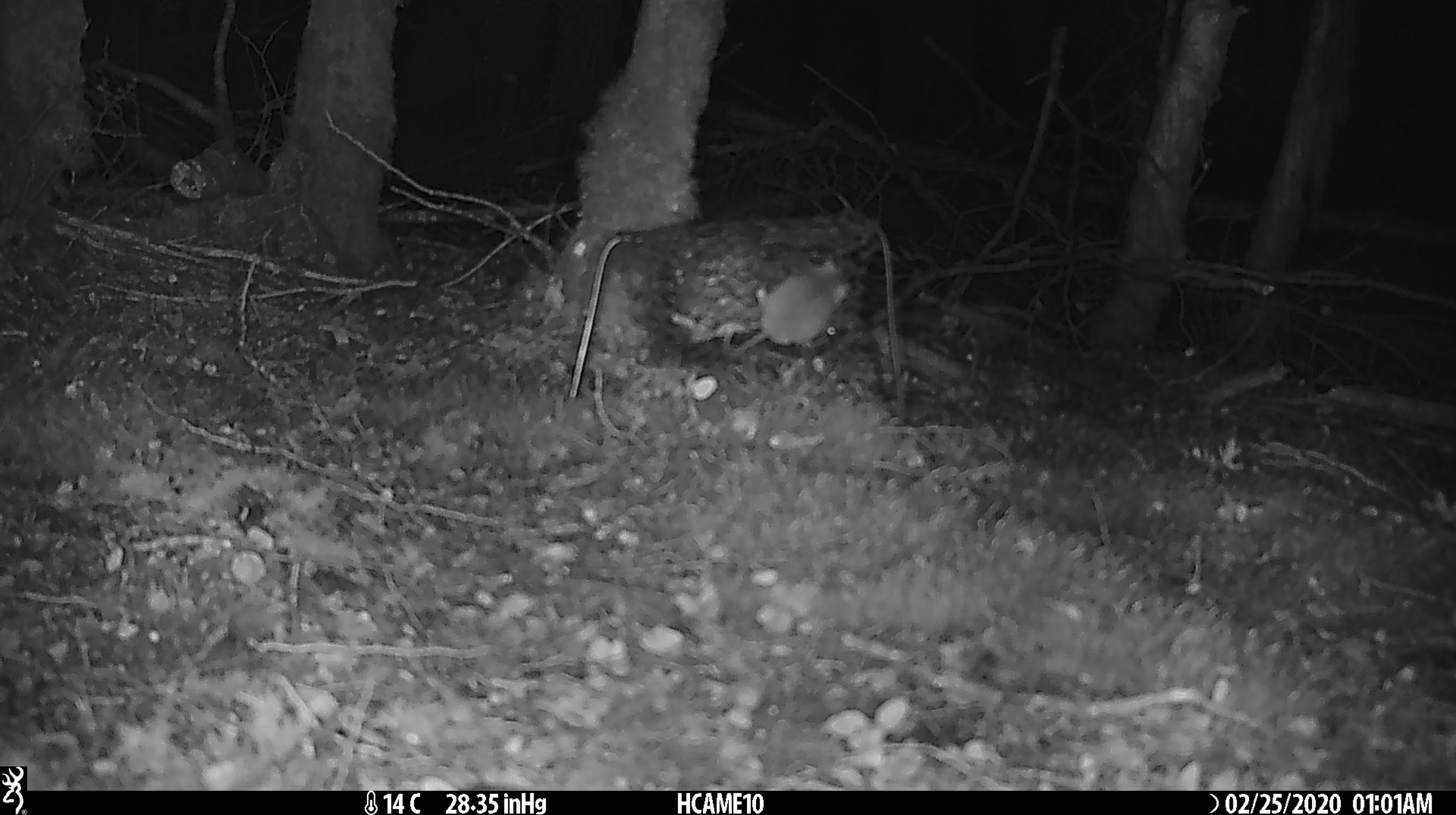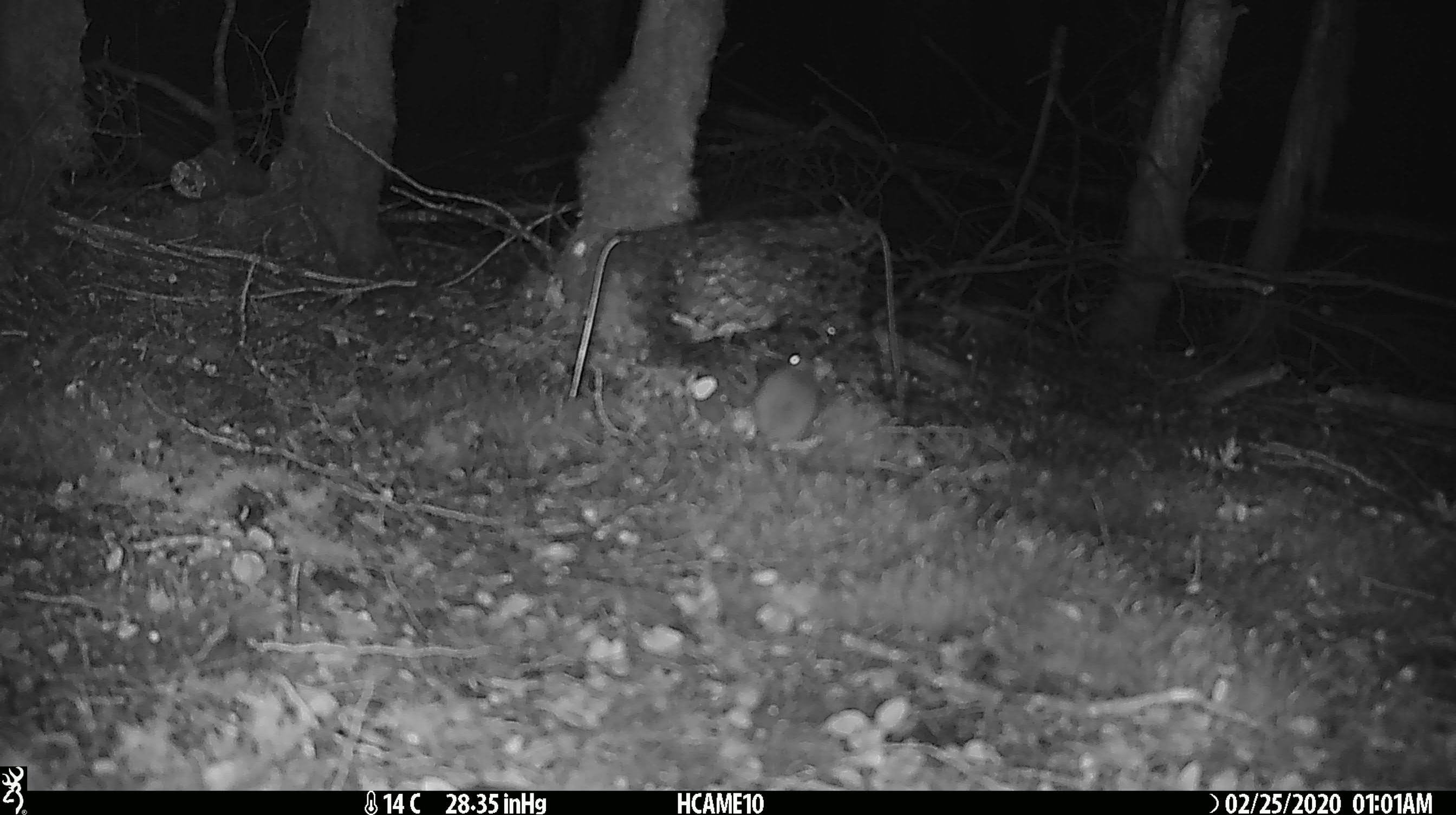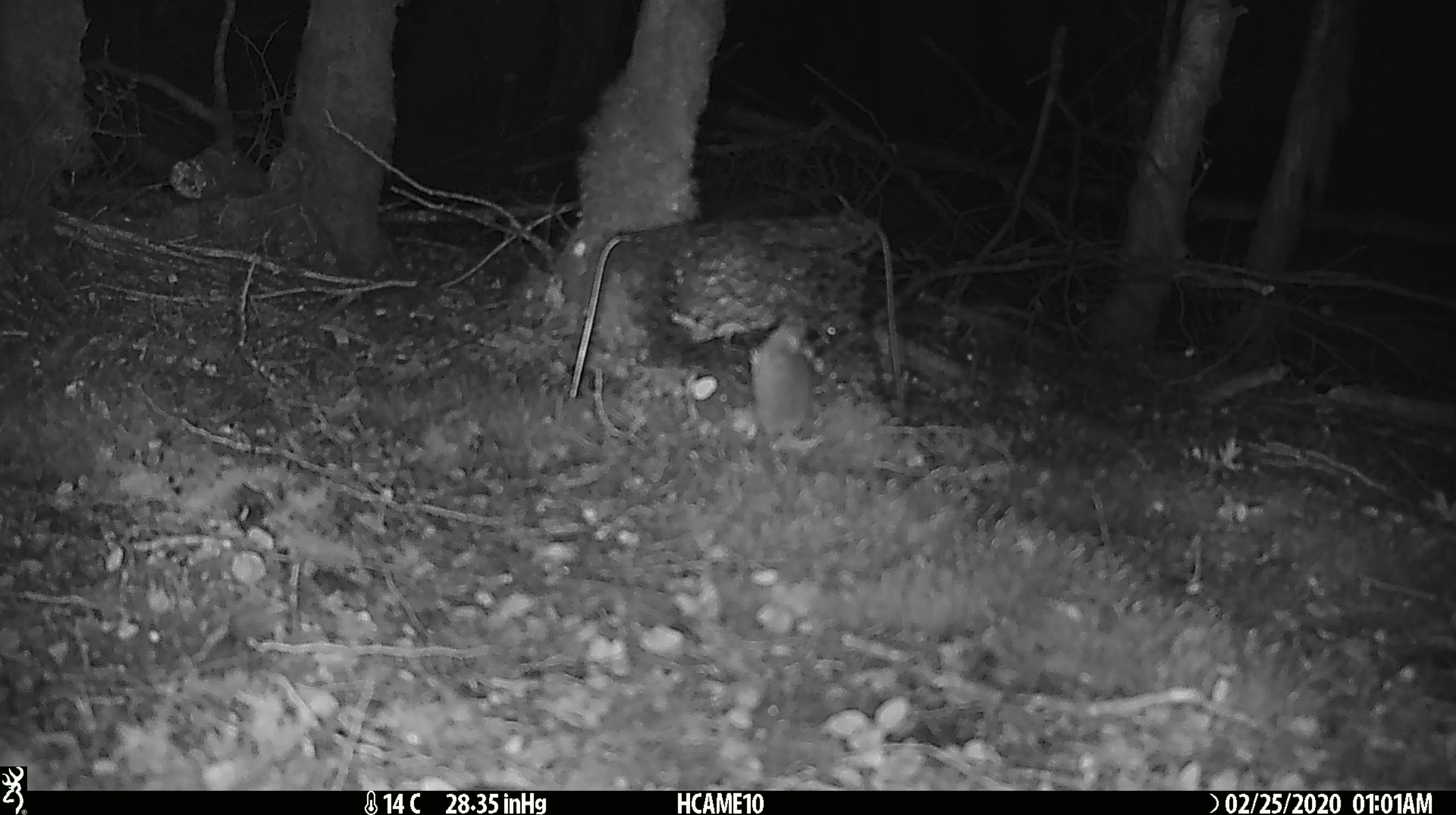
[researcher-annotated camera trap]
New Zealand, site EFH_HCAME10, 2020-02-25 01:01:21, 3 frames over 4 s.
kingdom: Animalia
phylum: Chordata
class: Mammalia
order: Rodentia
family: Muridae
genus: Mus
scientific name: Mus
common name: mouse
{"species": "mouse (Mus)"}